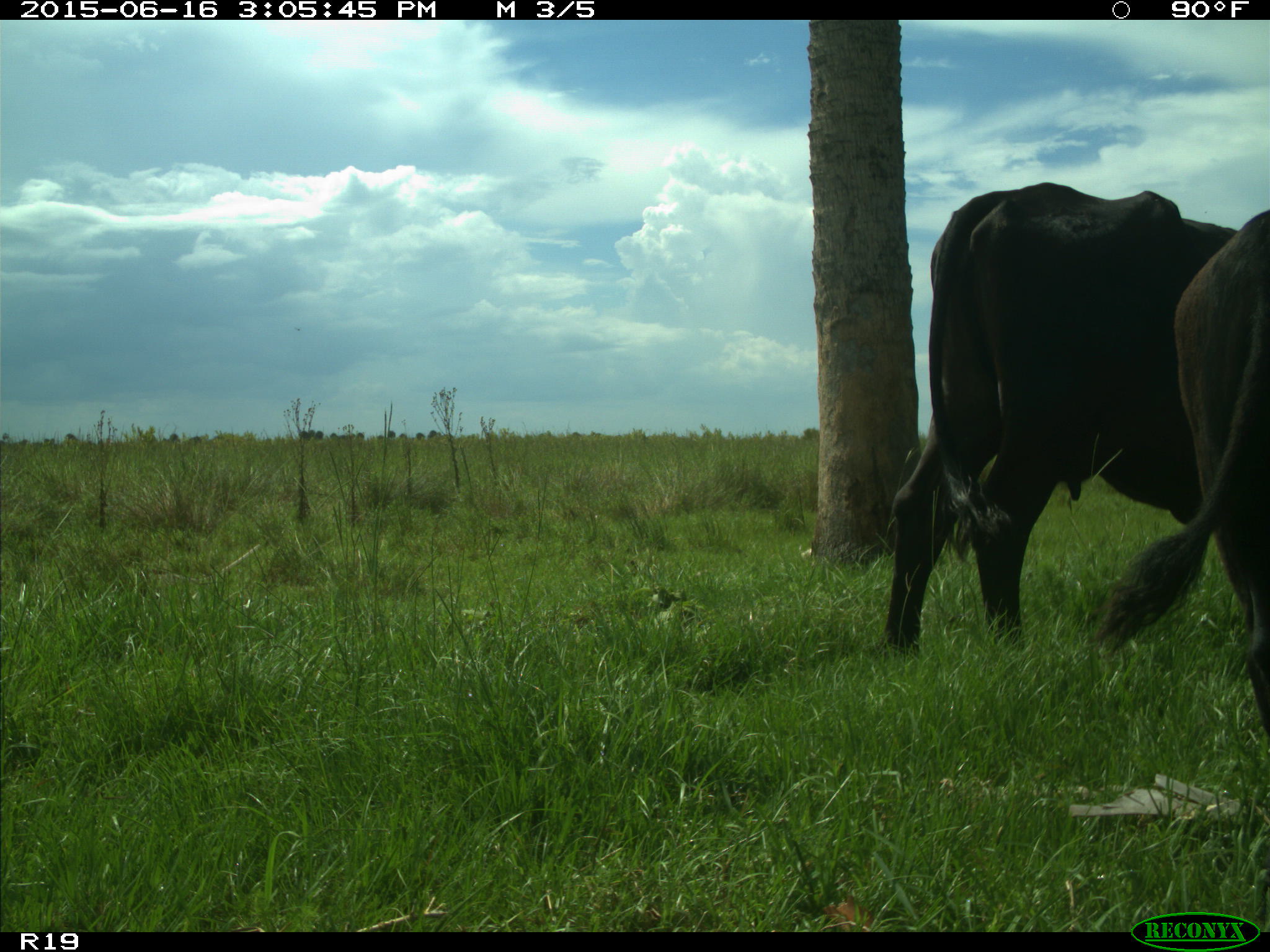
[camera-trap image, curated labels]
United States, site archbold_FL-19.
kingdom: Animalia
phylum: Chordata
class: Mammalia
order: Artiodactyla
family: Bovidae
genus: Bos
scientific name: Bos taurus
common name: domestic cow